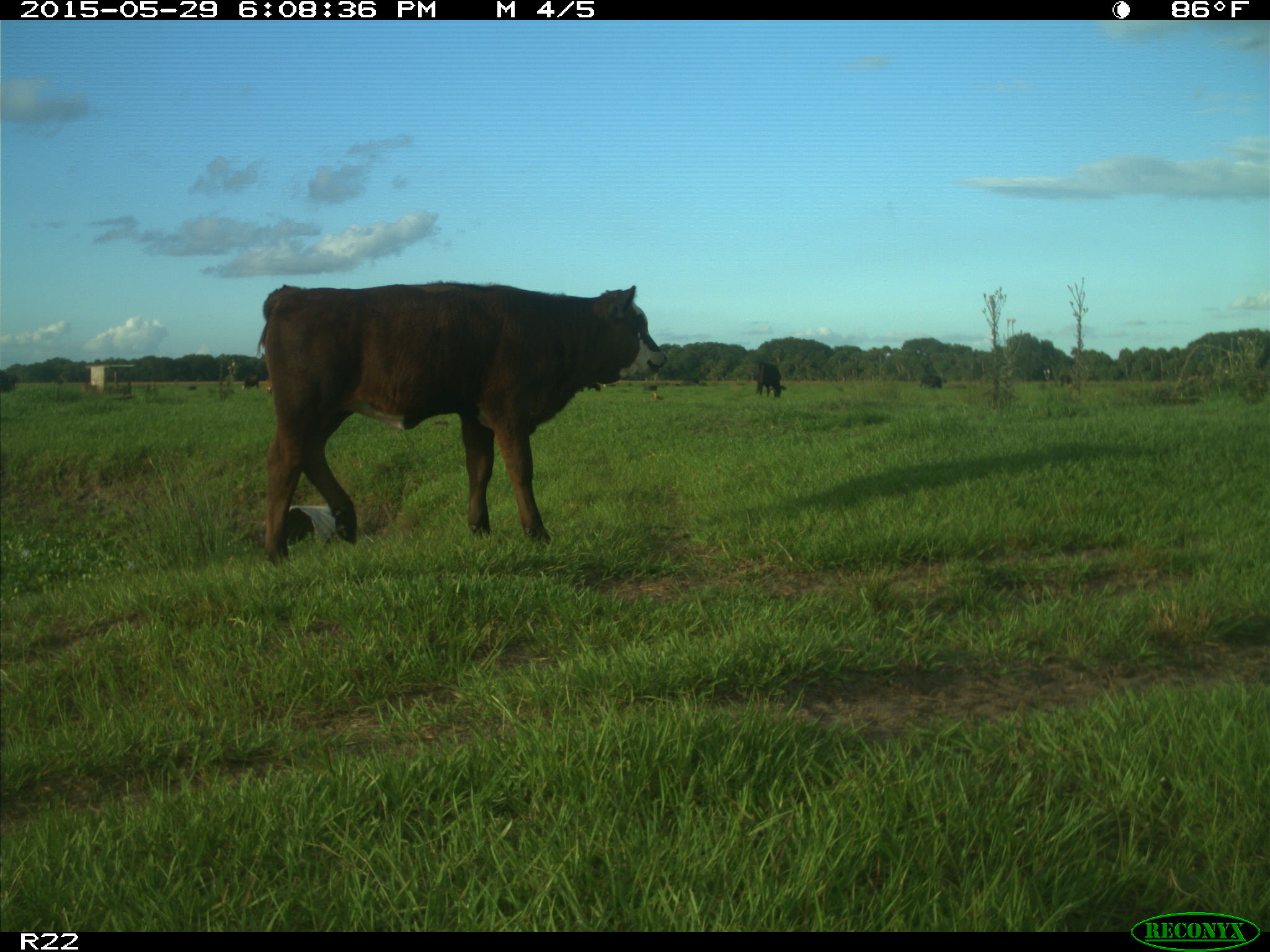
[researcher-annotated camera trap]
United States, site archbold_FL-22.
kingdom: Animalia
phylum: Chordata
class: Mammalia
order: Artiodactyla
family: Bovidae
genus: Bos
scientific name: Bos taurus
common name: domestic cow